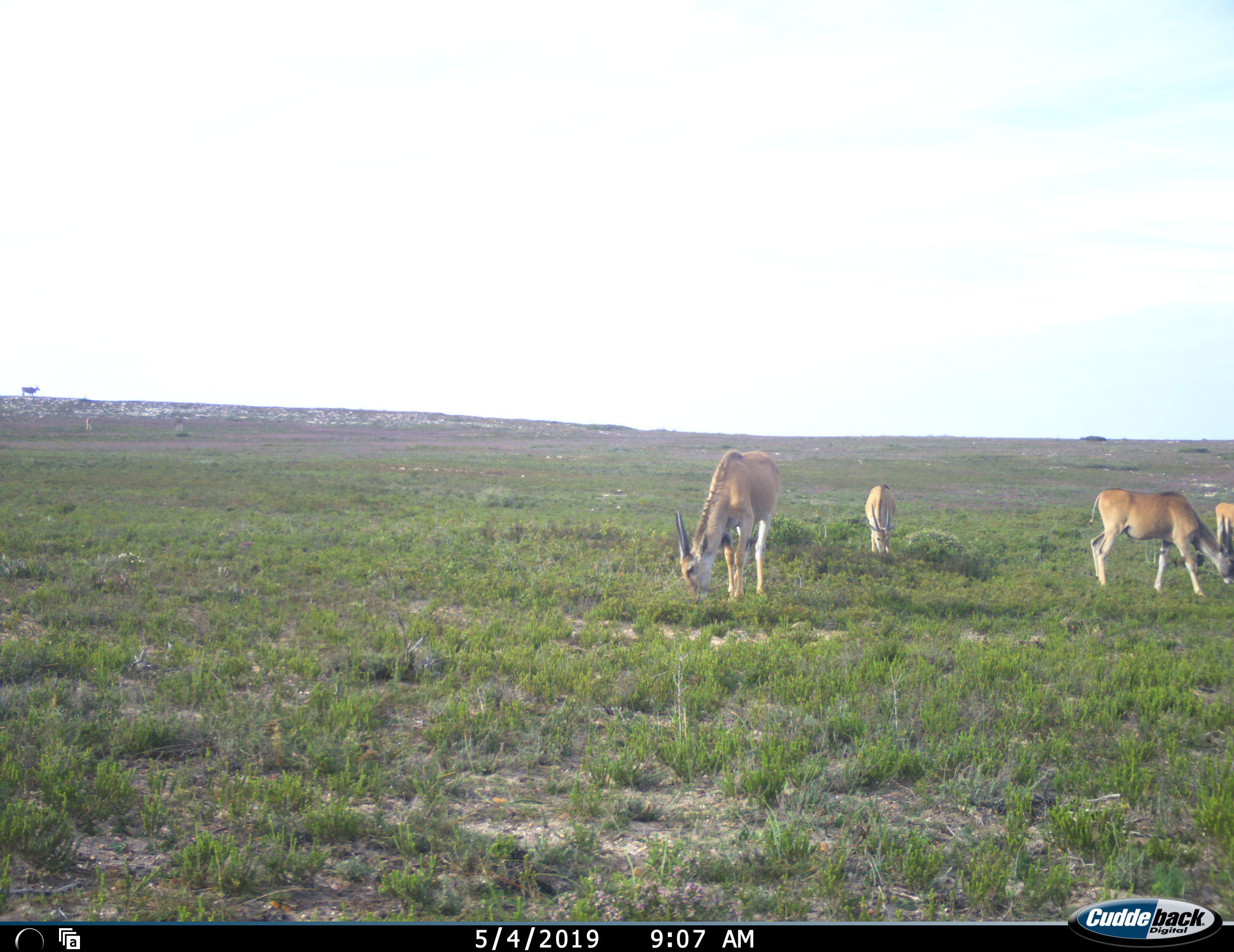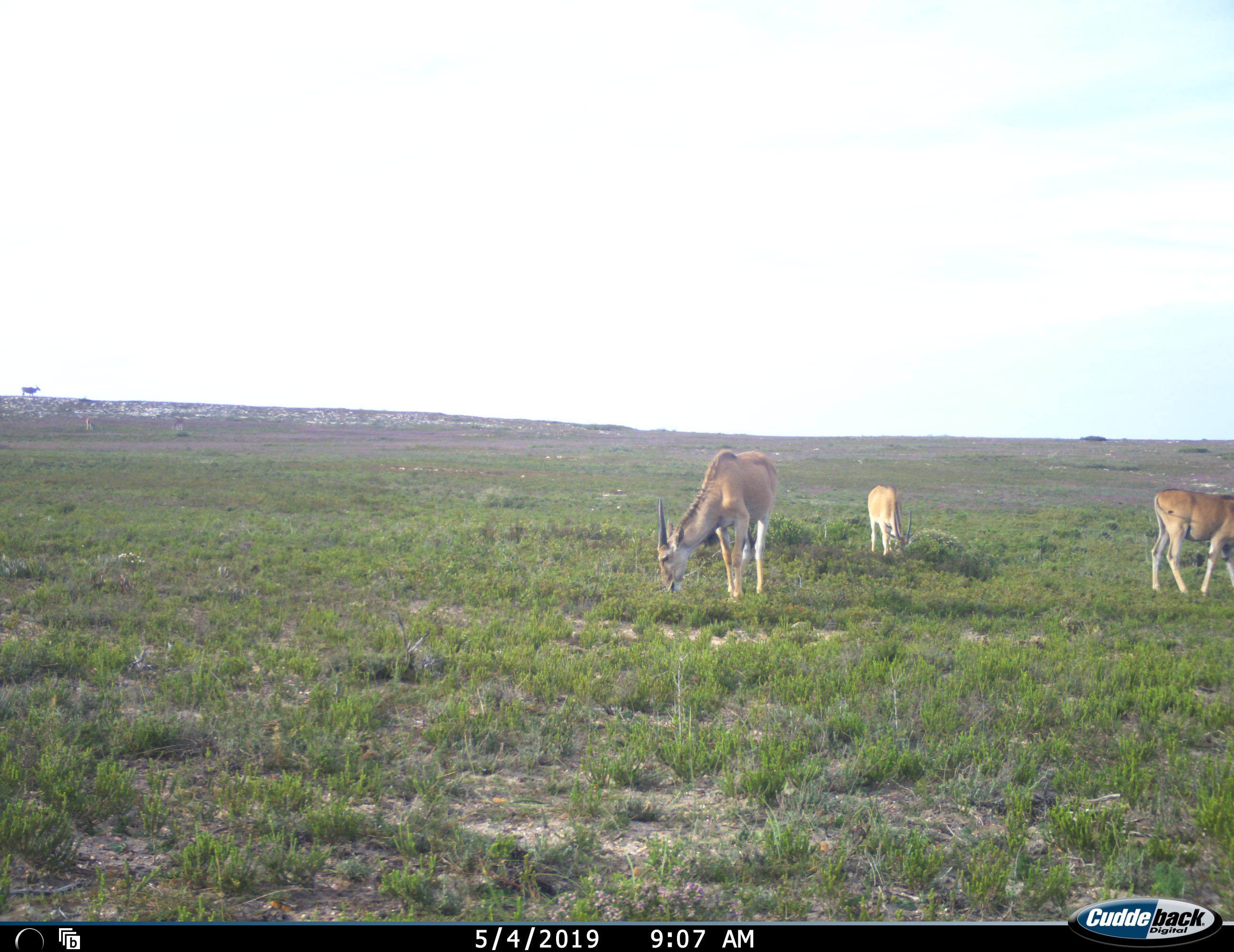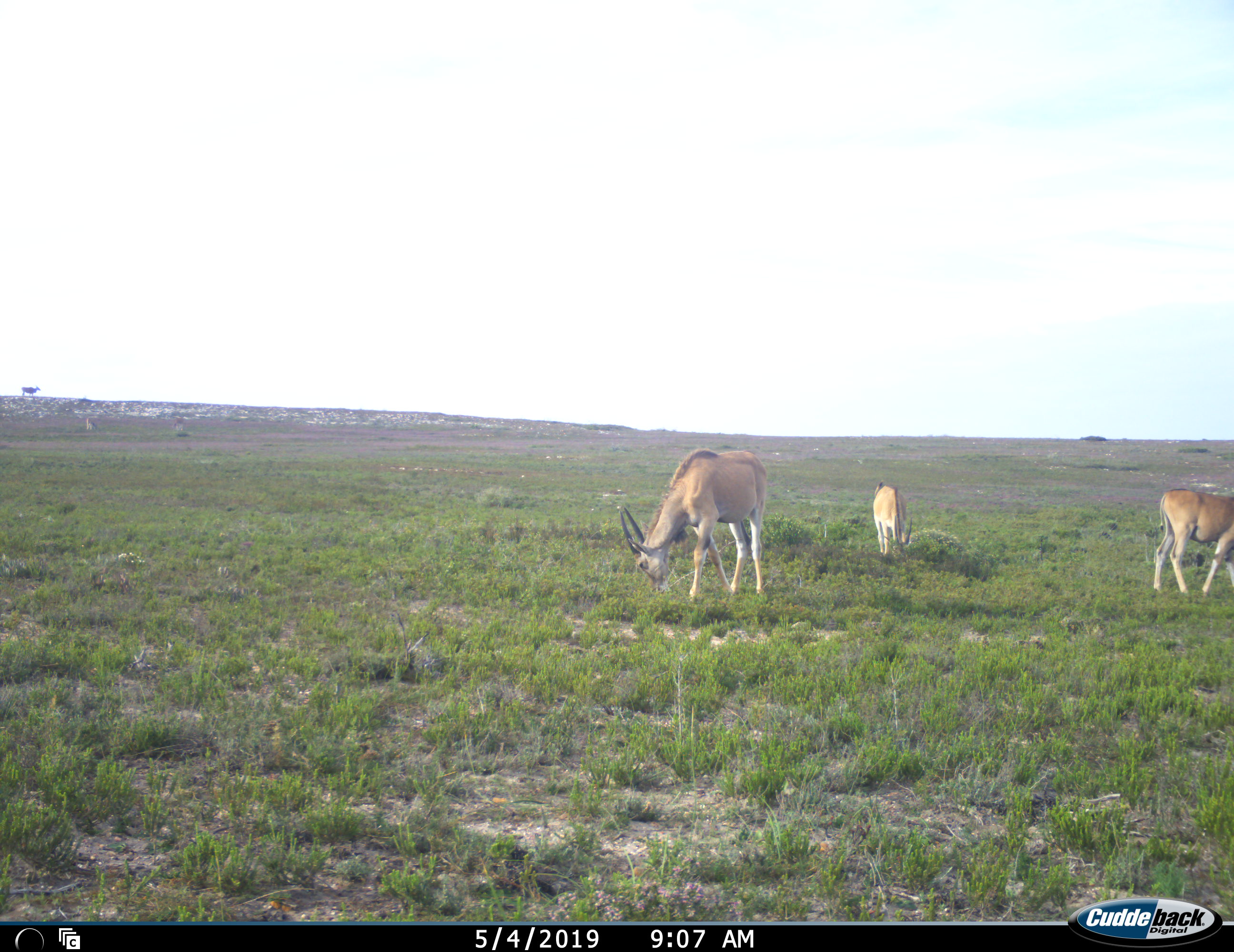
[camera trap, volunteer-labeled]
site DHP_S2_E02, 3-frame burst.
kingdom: Animalia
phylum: Chordata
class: Mammalia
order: Artiodactyla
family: Bovidae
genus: Tragelaphus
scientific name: Tragelaphus oryx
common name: eland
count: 5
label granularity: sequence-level